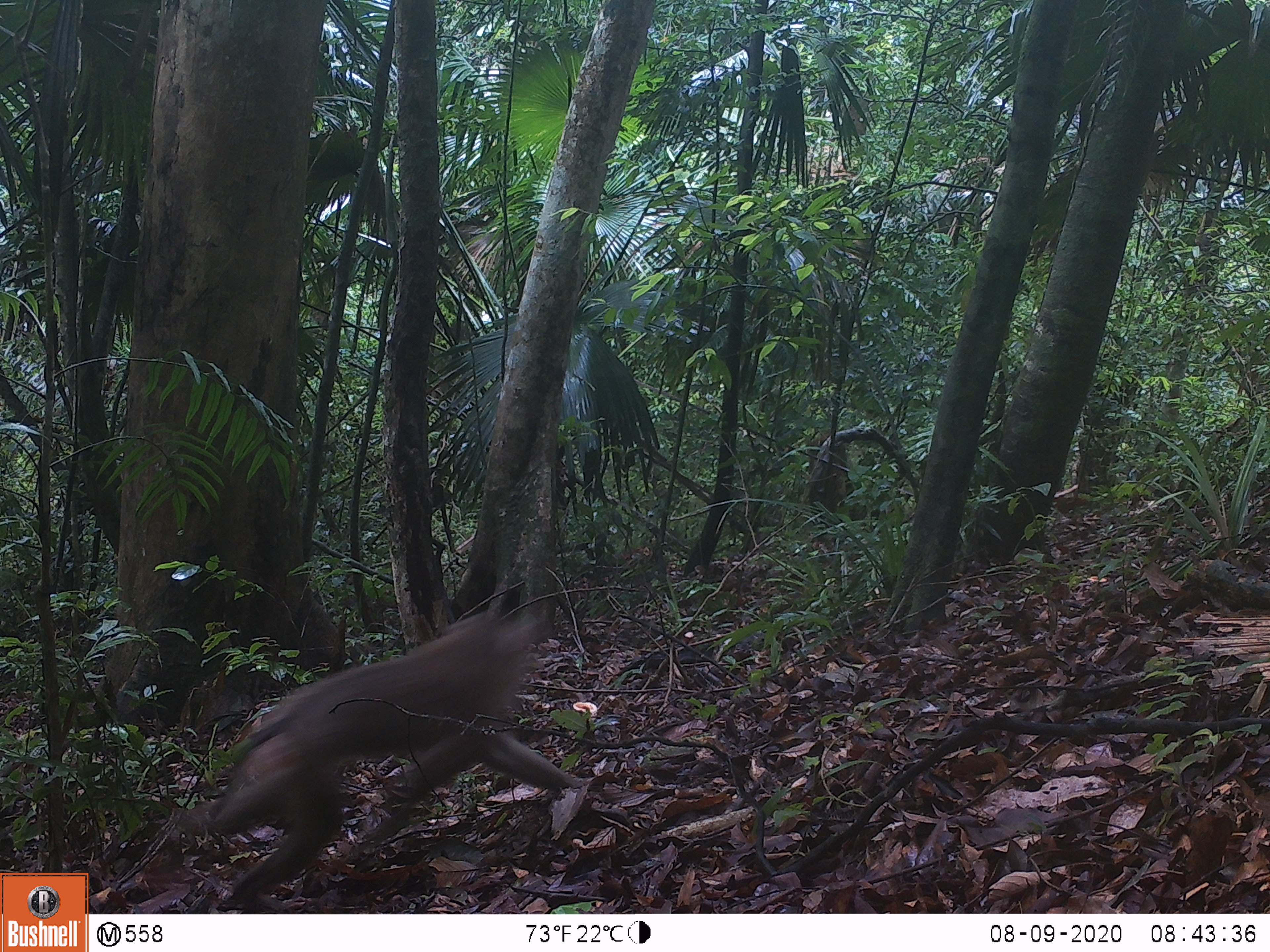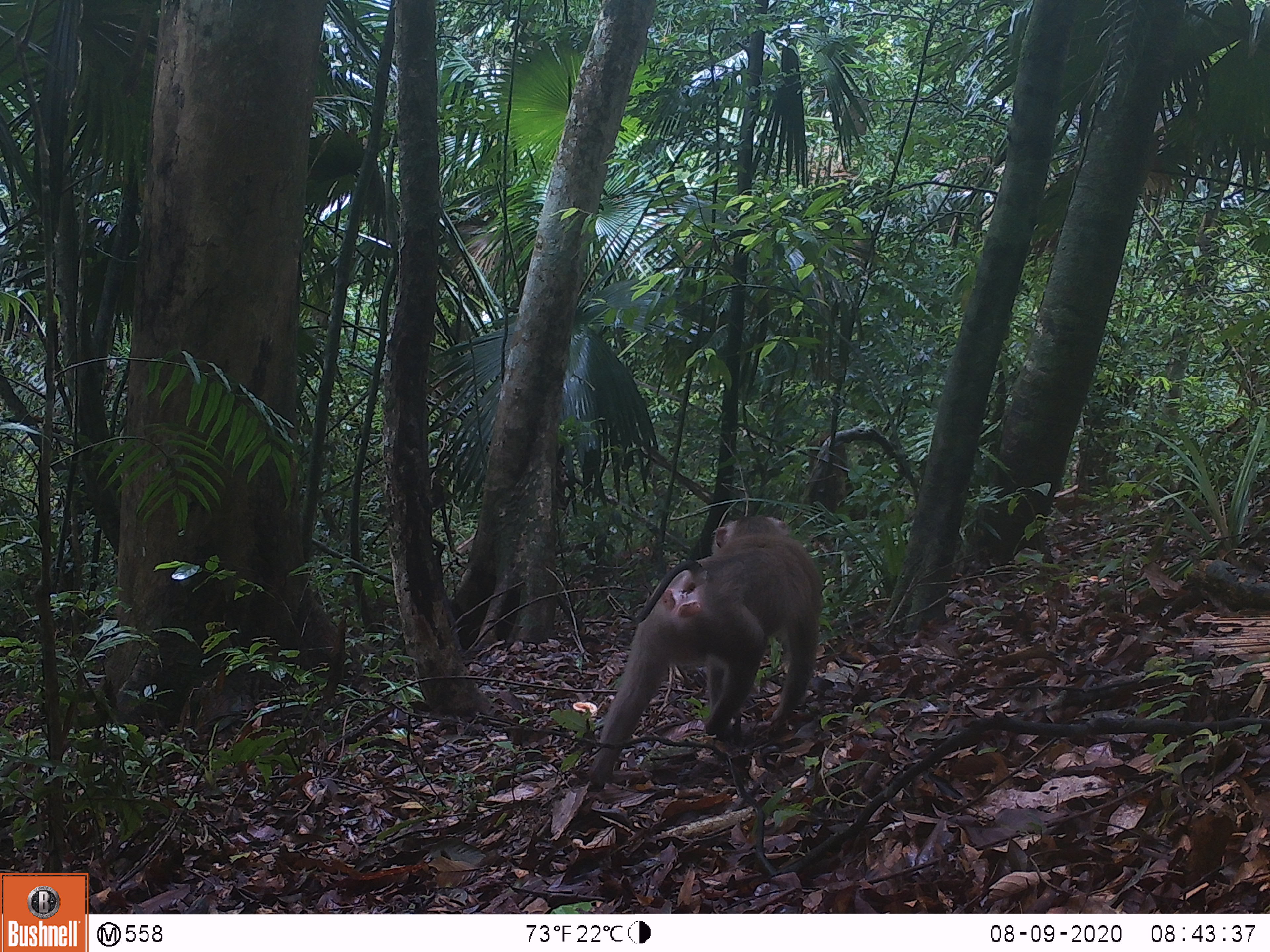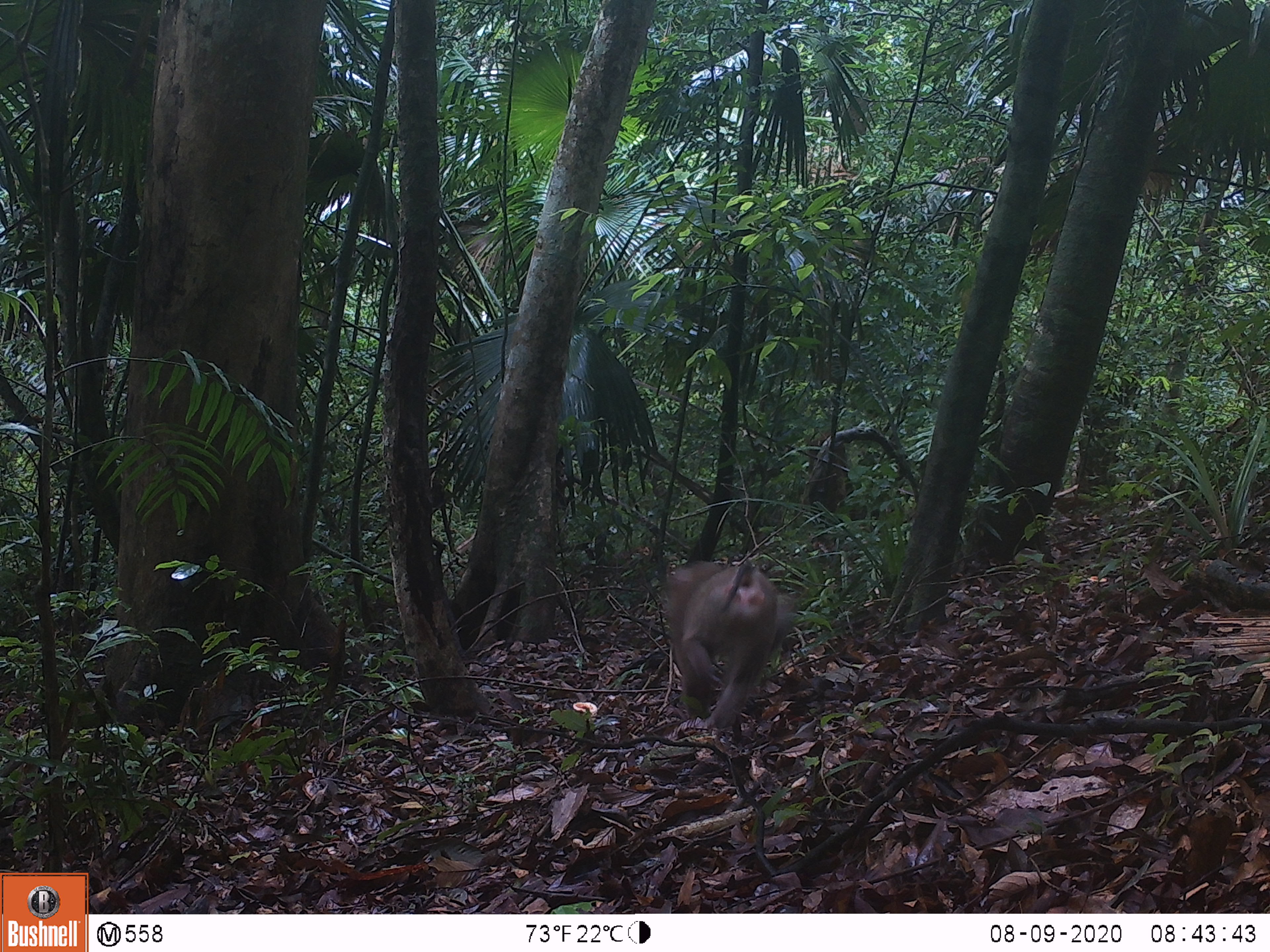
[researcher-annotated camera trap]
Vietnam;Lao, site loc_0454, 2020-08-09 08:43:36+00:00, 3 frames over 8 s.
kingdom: Animalia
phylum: Chordata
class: Mammalia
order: Primates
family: Cercopithecidae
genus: Macaca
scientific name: Macaca nemestrina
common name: pig-tailed macaque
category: pig tailed macaque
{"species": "pig tailed macaque (pig-tailed macaque) (Macaca nemestrina)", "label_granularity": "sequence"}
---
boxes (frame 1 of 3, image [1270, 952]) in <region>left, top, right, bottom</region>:
pig tailed macaque: <region>175, 614, 590, 914</region>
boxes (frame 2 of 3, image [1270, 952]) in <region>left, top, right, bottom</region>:
pig tailed macaque: <region>585, 514, 823, 788</region>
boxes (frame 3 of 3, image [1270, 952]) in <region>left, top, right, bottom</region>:
pig tailed macaque: <region>663, 561, 793, 731</region>